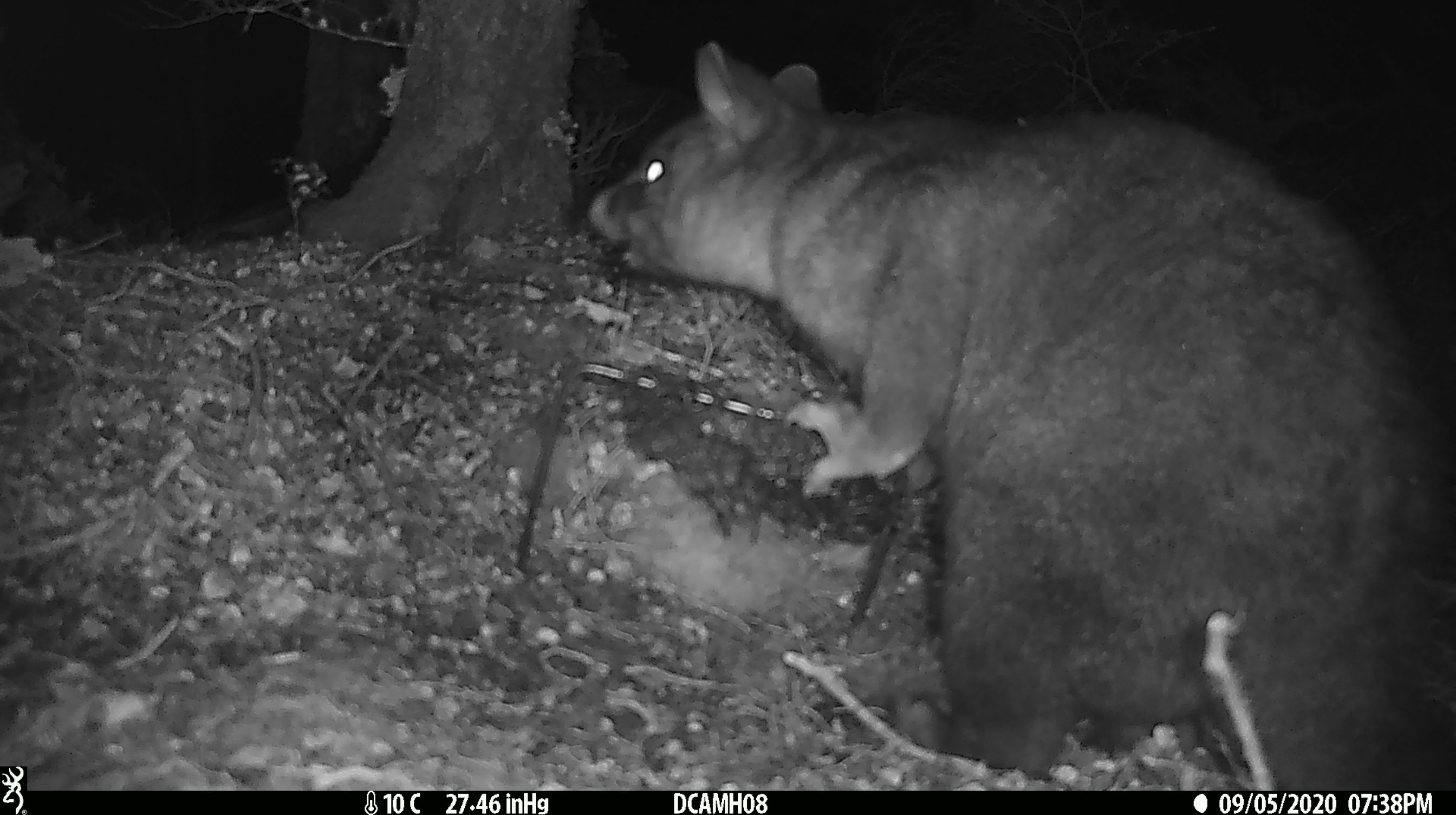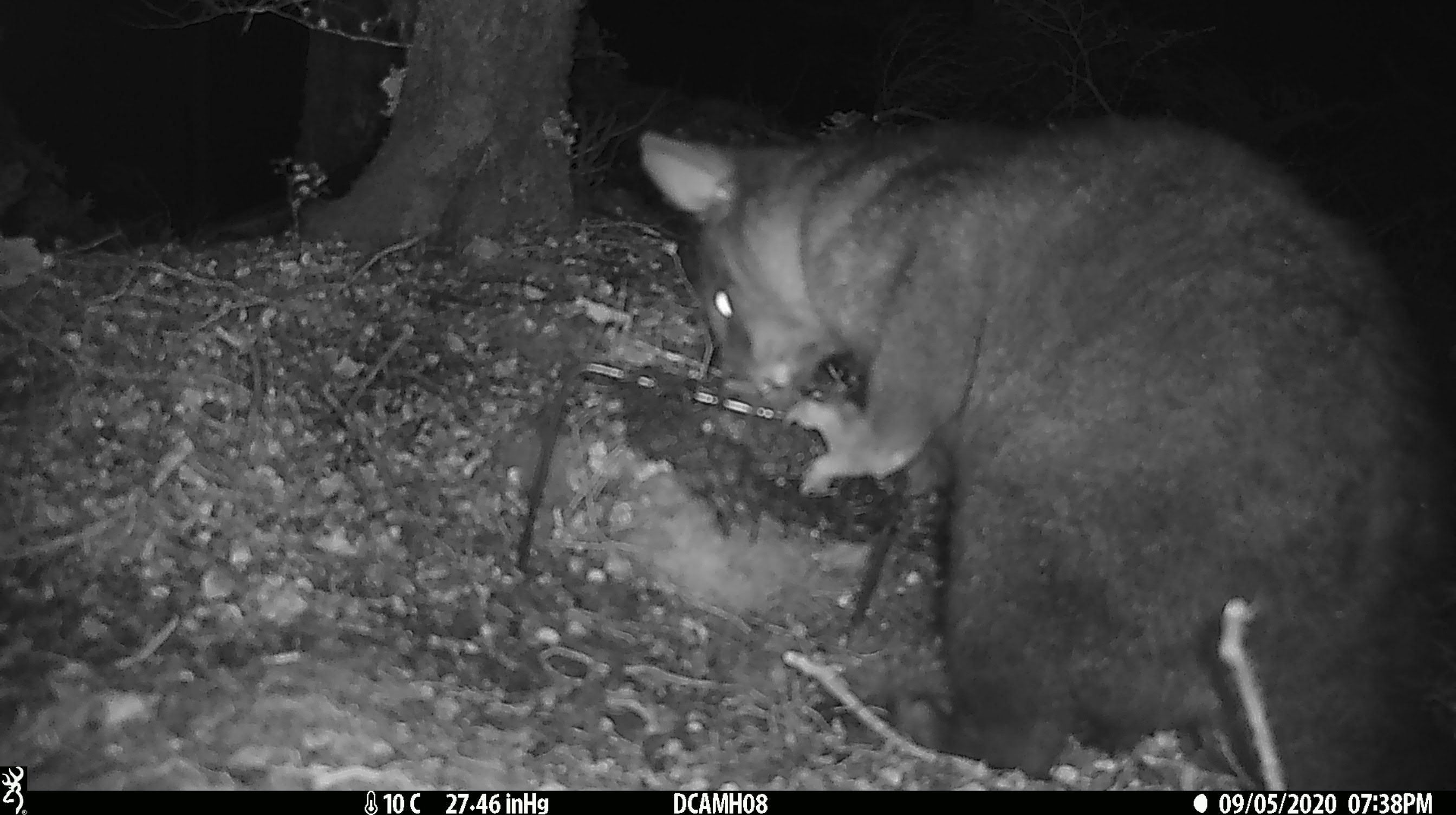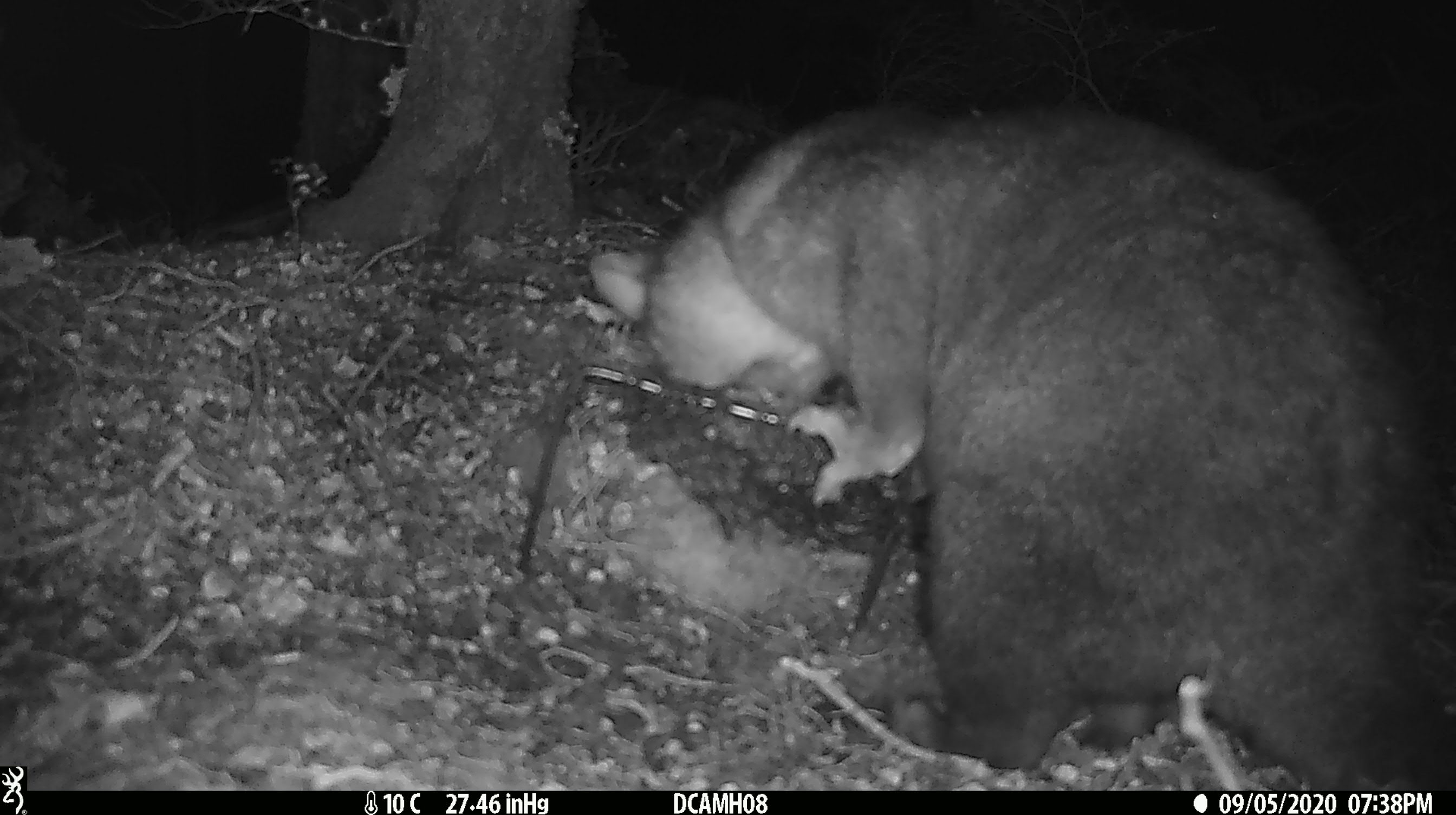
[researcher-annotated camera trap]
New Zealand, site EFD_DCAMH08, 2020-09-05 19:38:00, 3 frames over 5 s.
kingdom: Animalia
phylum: Chordata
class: Mammalia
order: Diprotodontia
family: Phalangeridae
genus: Trichosurus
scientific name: Trichosurus vulpecula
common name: common brushtail possum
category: possum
Possum (common brushtail possum) (Trichosurus vulpecula).